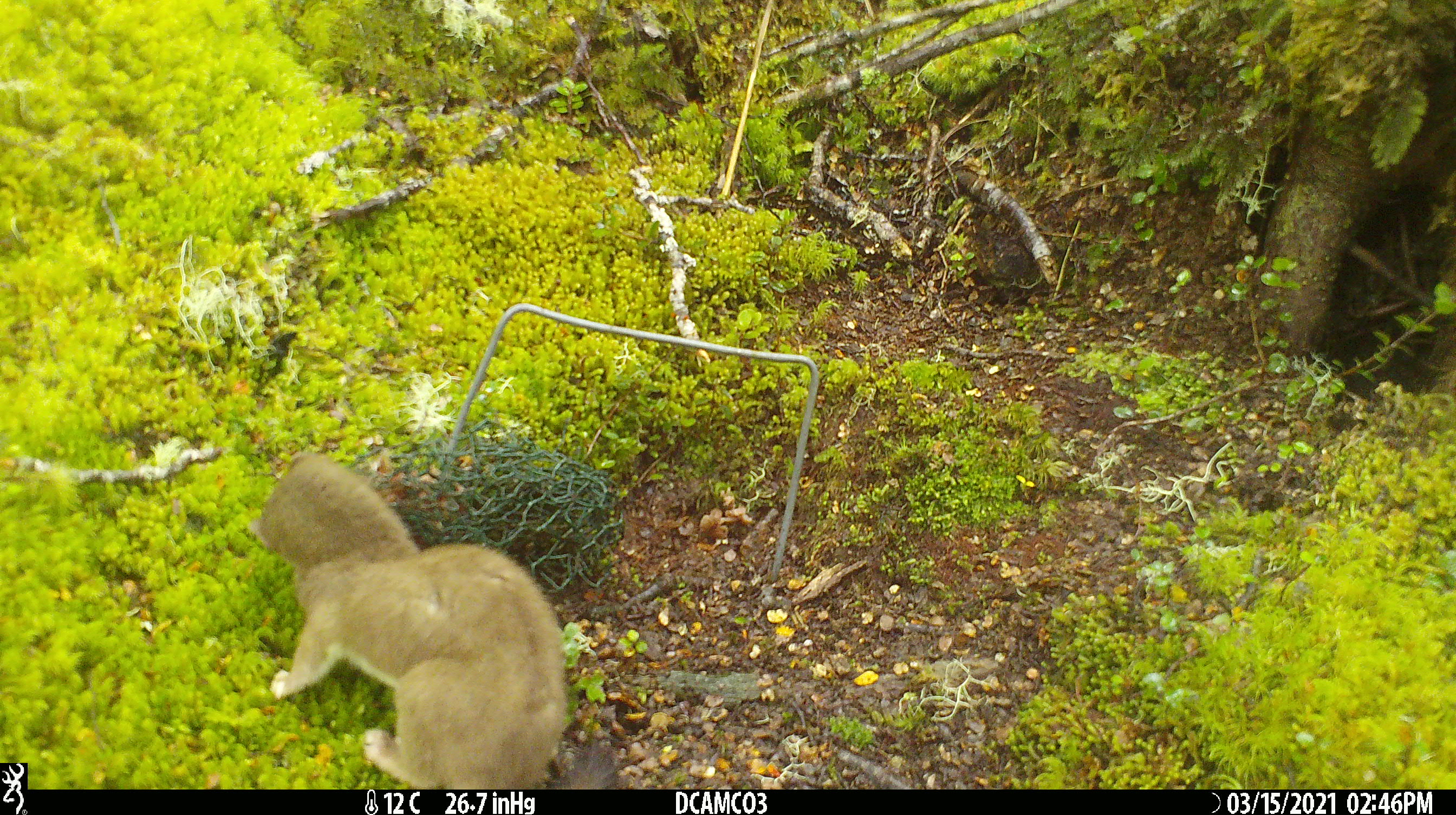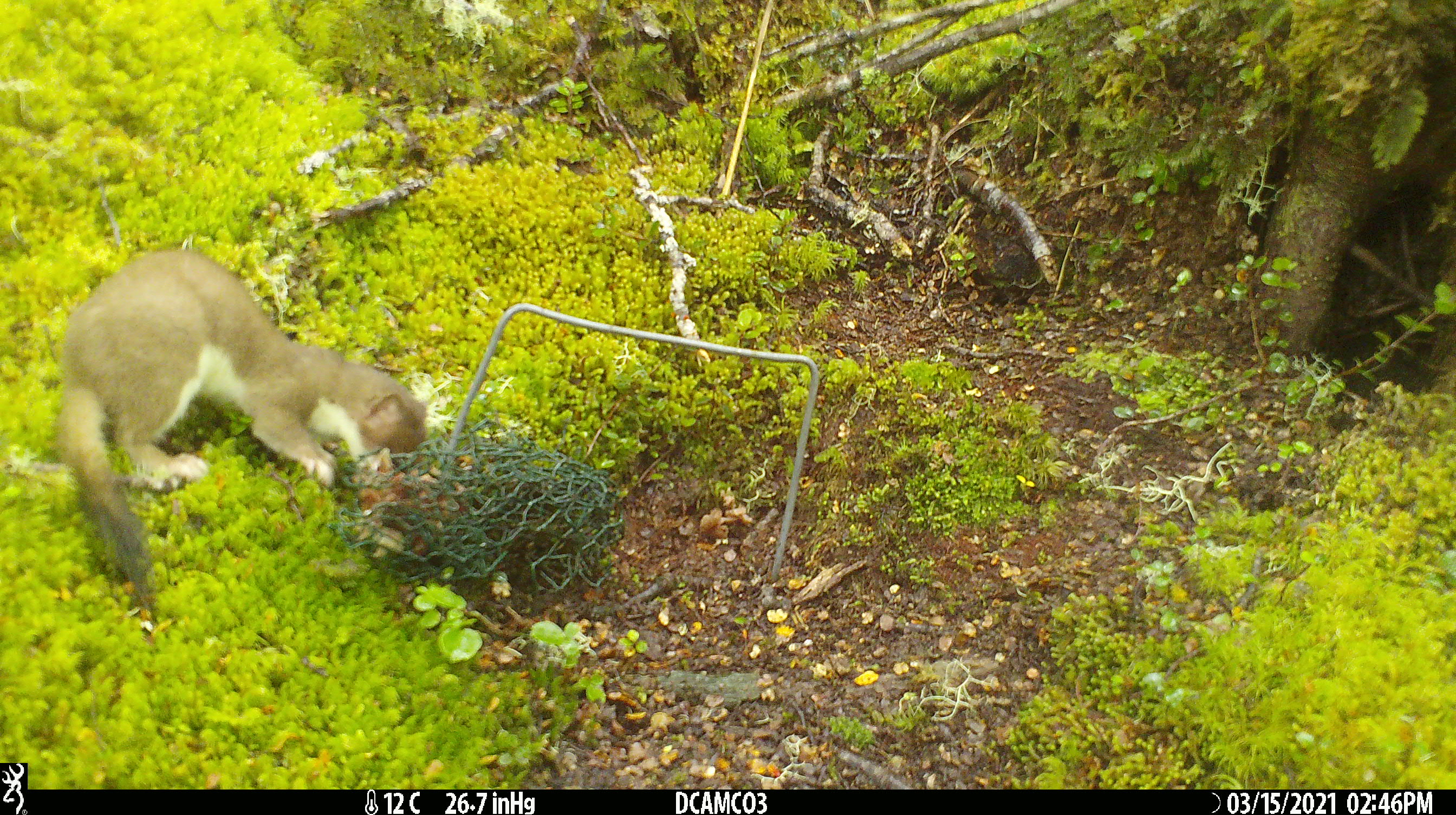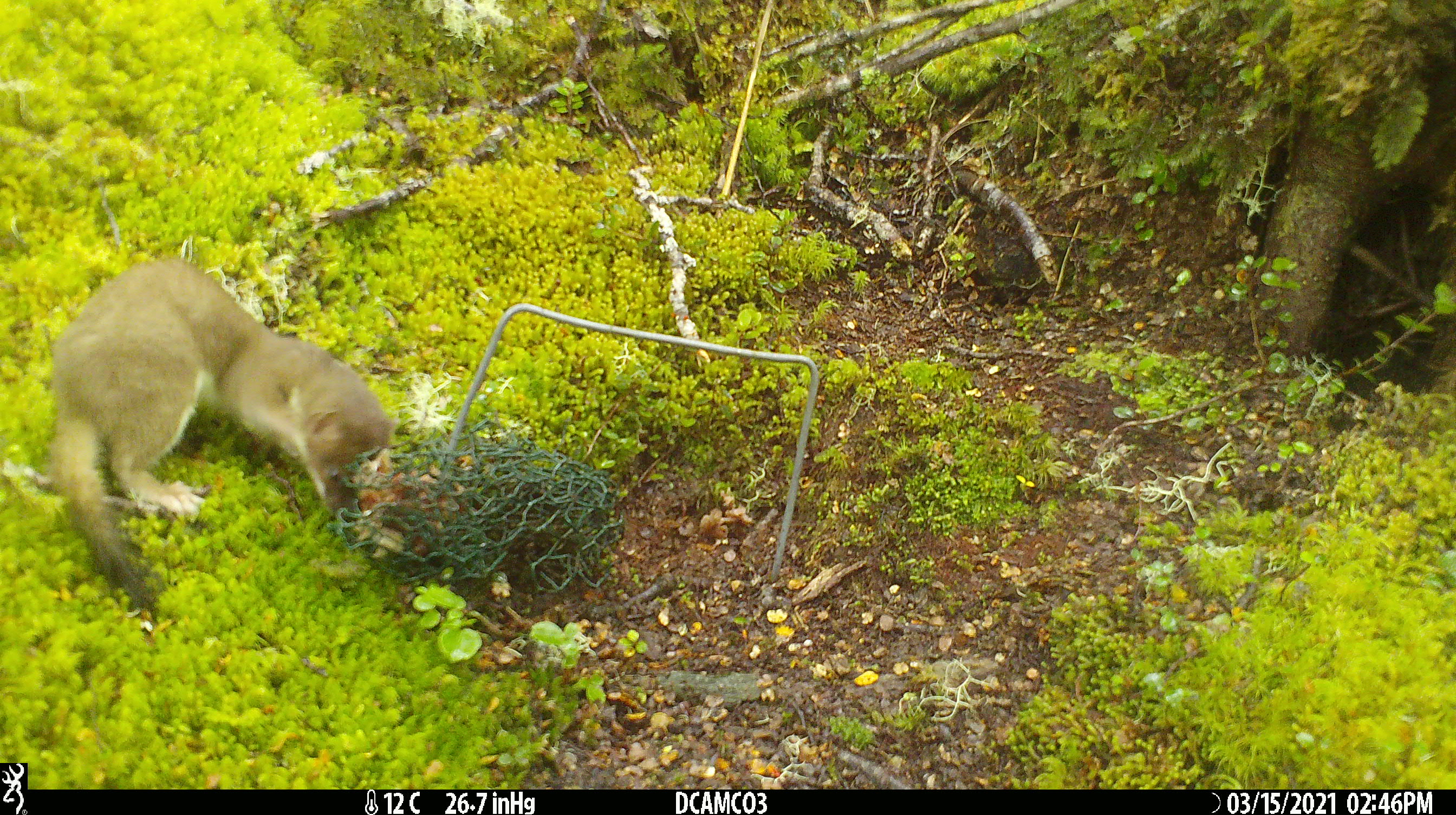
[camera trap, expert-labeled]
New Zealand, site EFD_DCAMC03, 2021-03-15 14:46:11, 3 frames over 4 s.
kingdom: Animalia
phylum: Chordata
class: Mammalia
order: Carnivora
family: Mustelidae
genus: Mustela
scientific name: Mustela erminea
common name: stoat